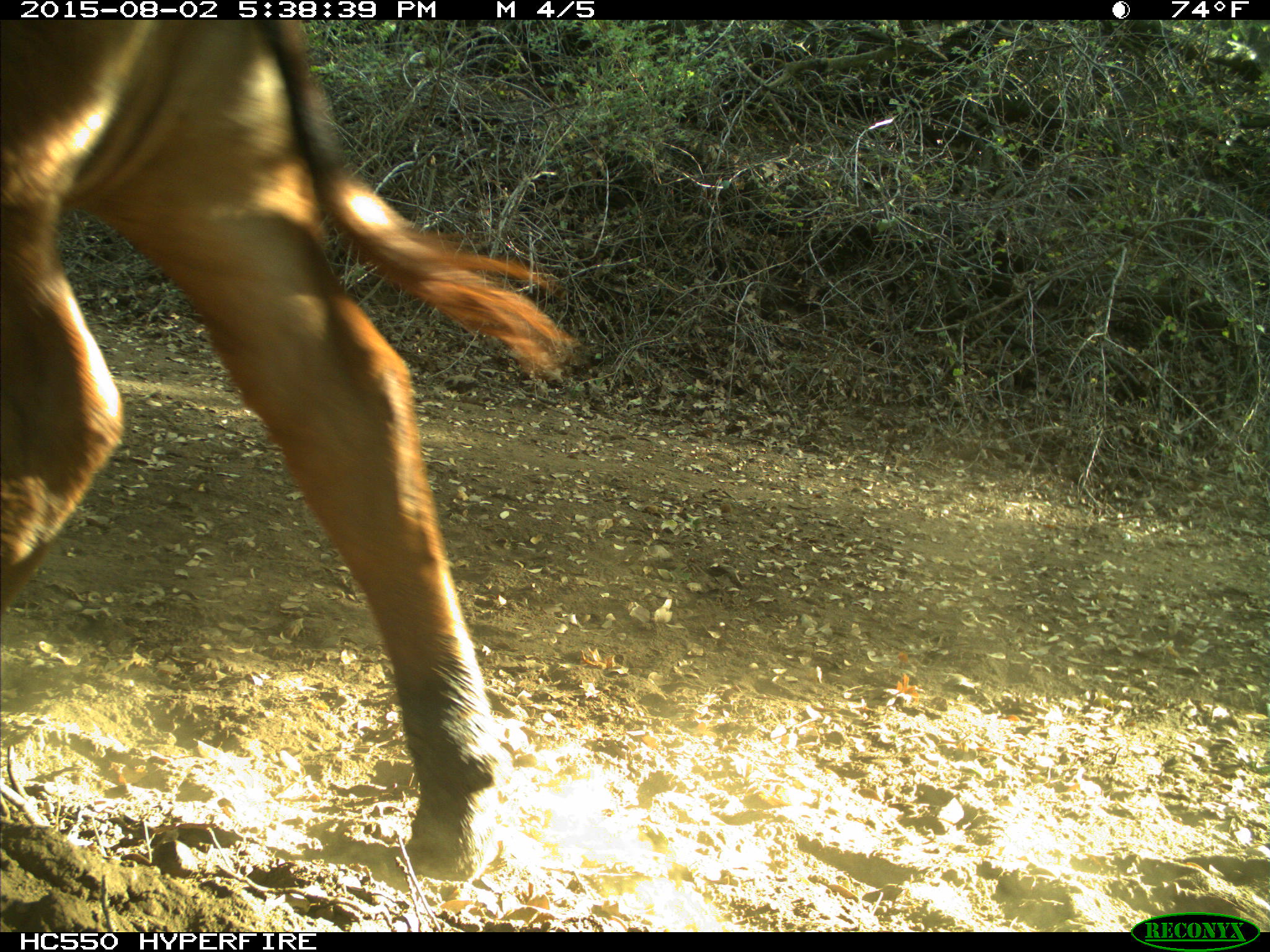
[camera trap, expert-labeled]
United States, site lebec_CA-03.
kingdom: Animalia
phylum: Chordata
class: Mammalia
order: Artiodactyla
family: Bovidae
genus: Bos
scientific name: Bos taurus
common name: domestic cow